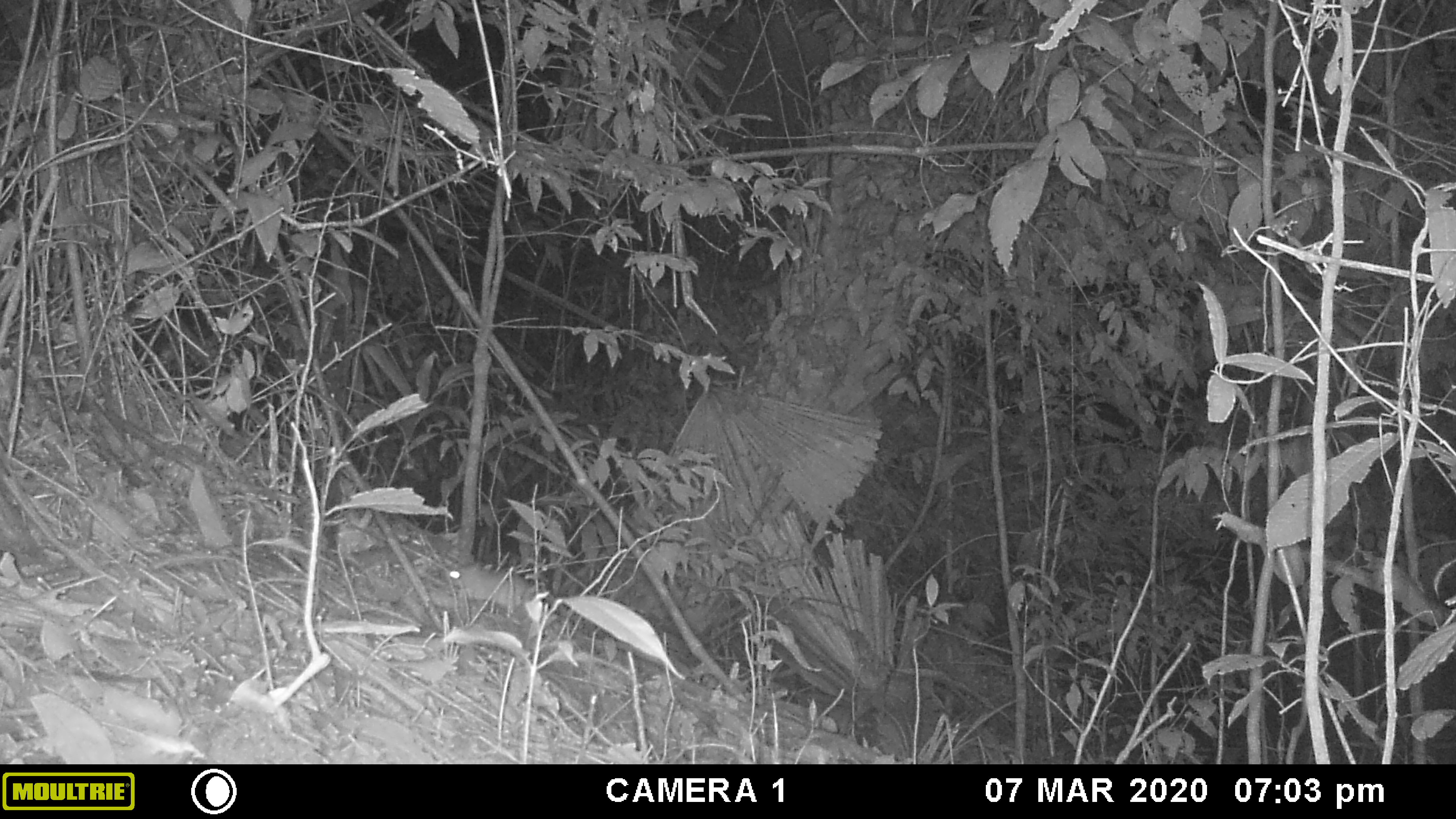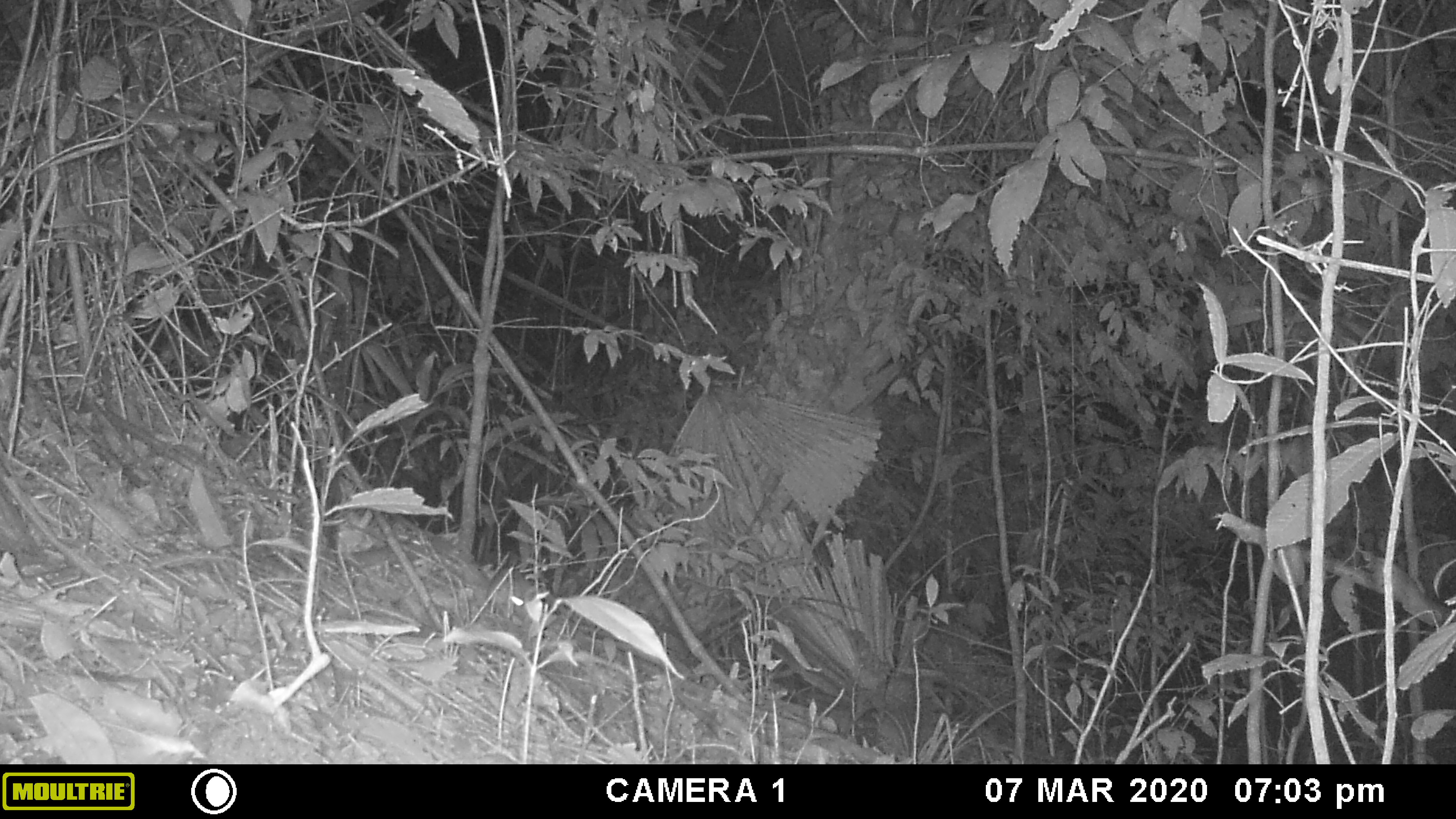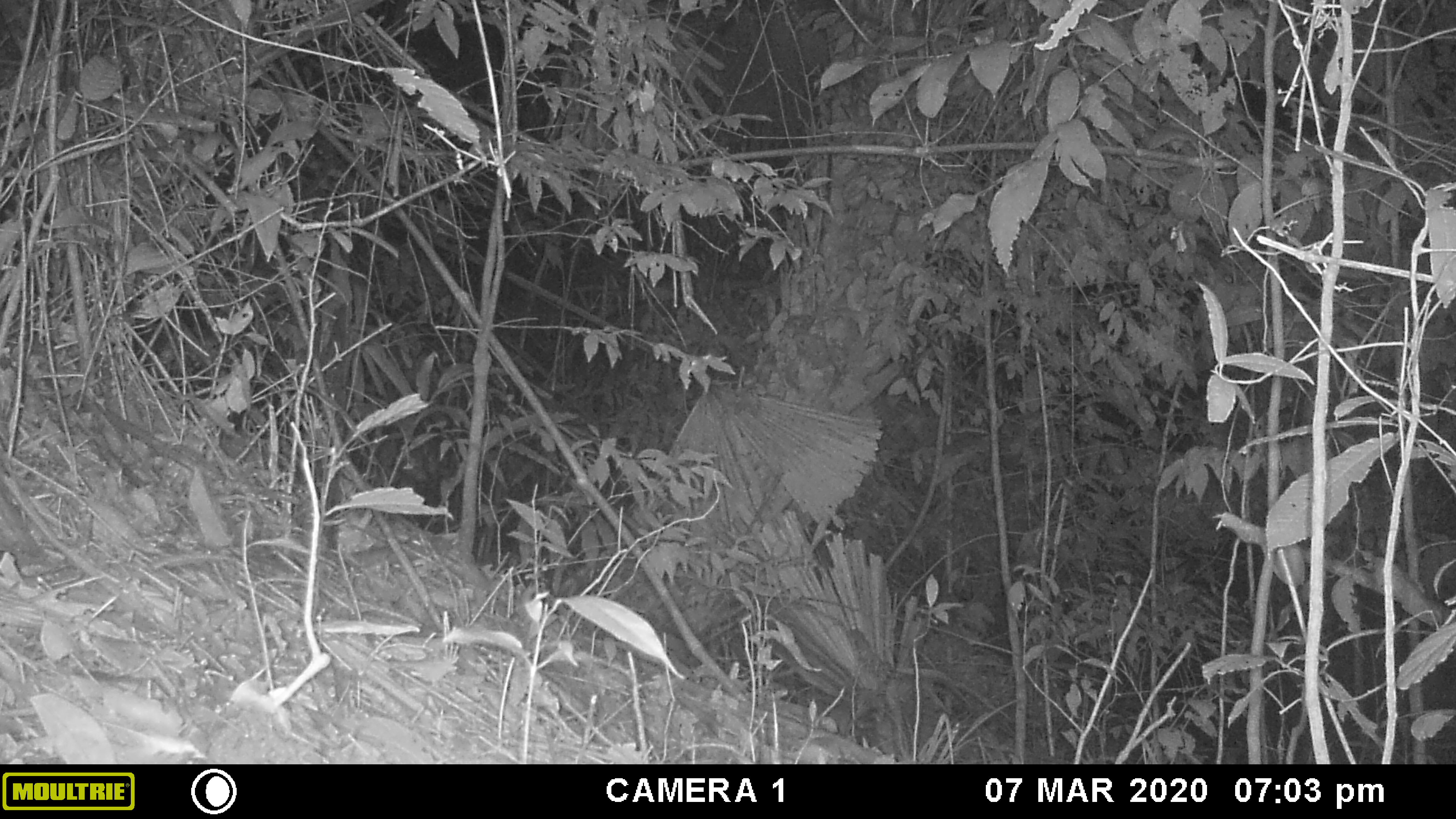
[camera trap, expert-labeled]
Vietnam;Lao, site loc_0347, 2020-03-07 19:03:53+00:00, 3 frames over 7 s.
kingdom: Animalia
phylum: Chordata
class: Mammalia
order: Rodentia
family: Muridae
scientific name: Muridae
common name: old-world mice and rats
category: unidentified murid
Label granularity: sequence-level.